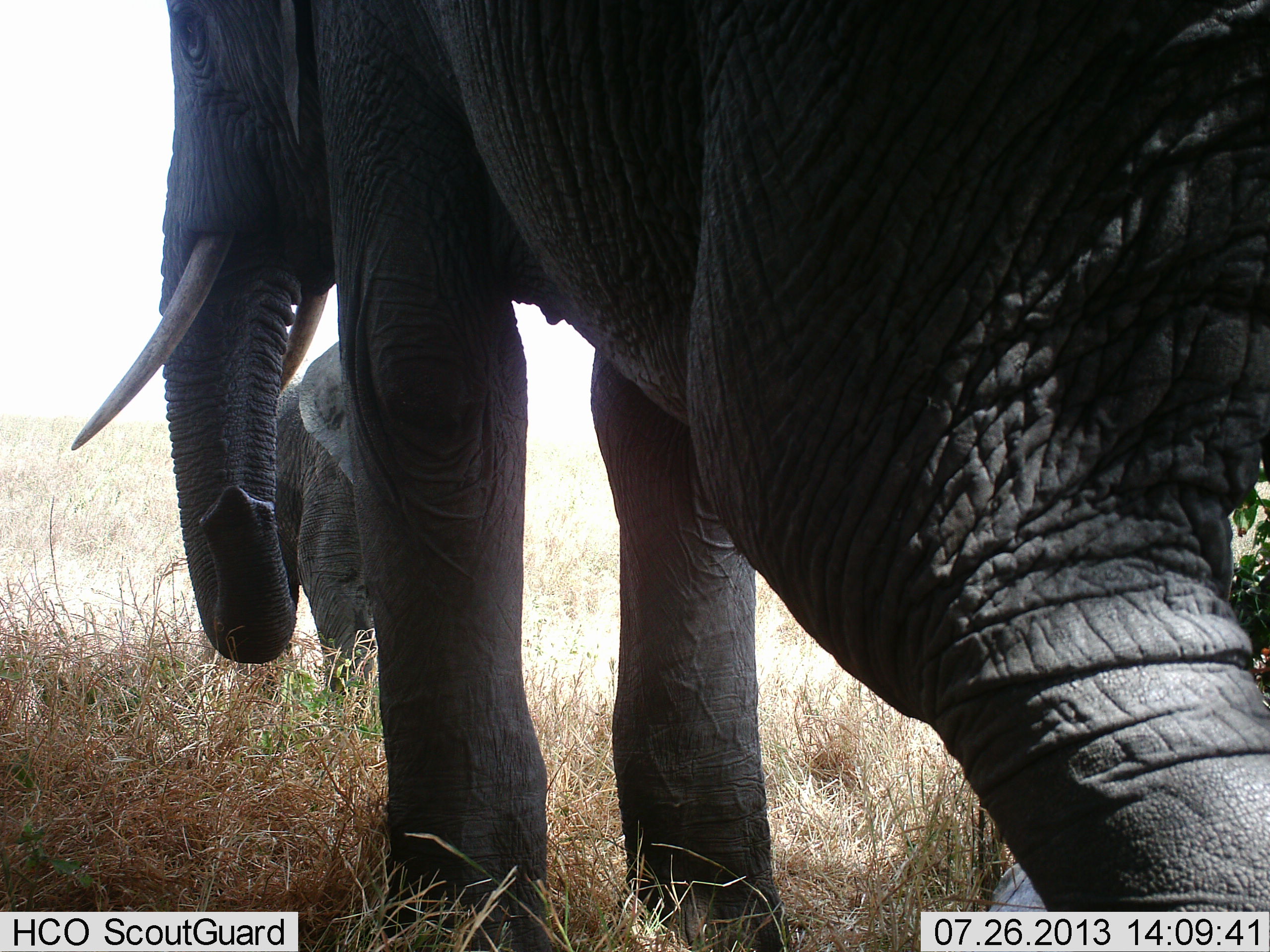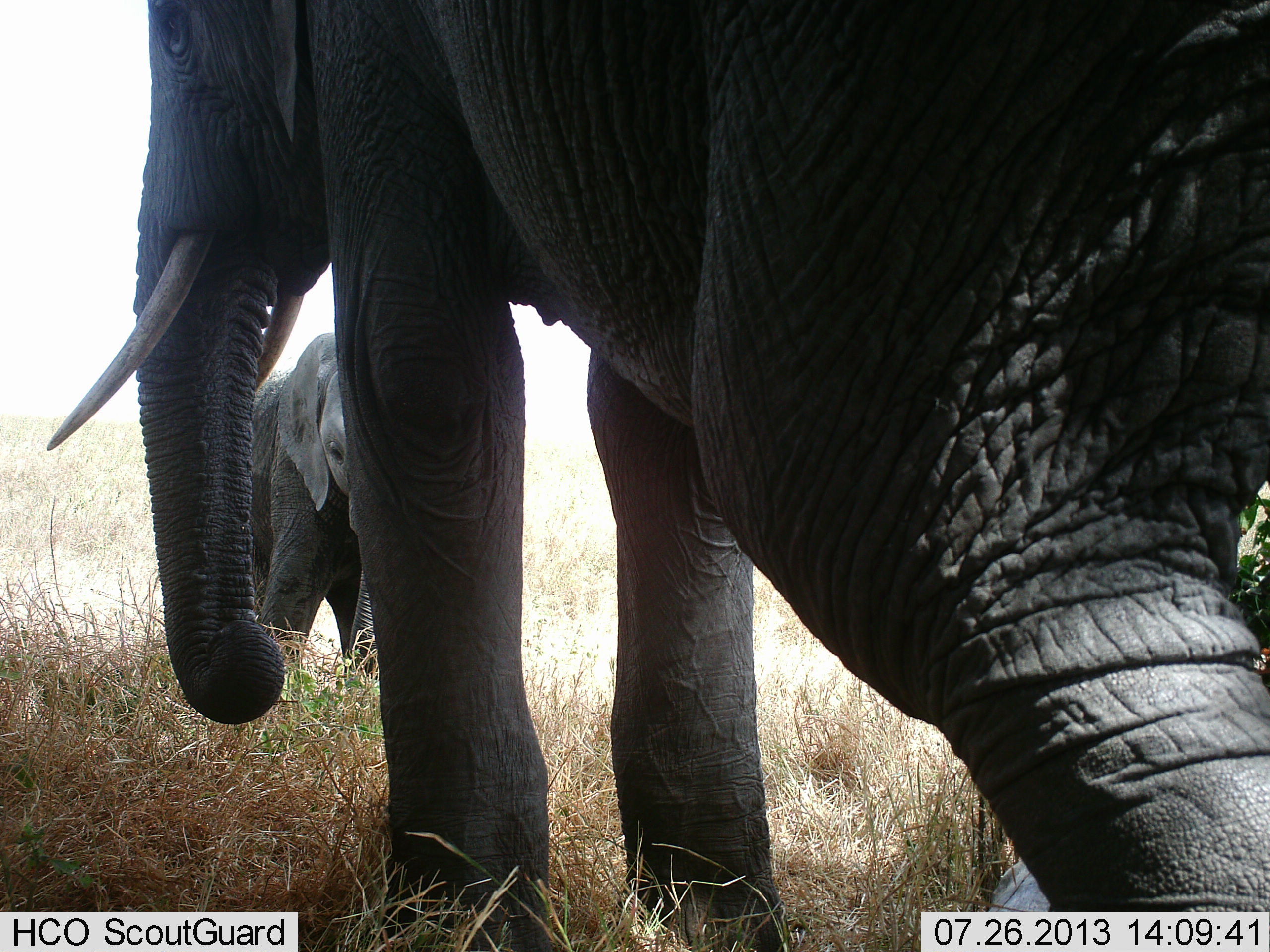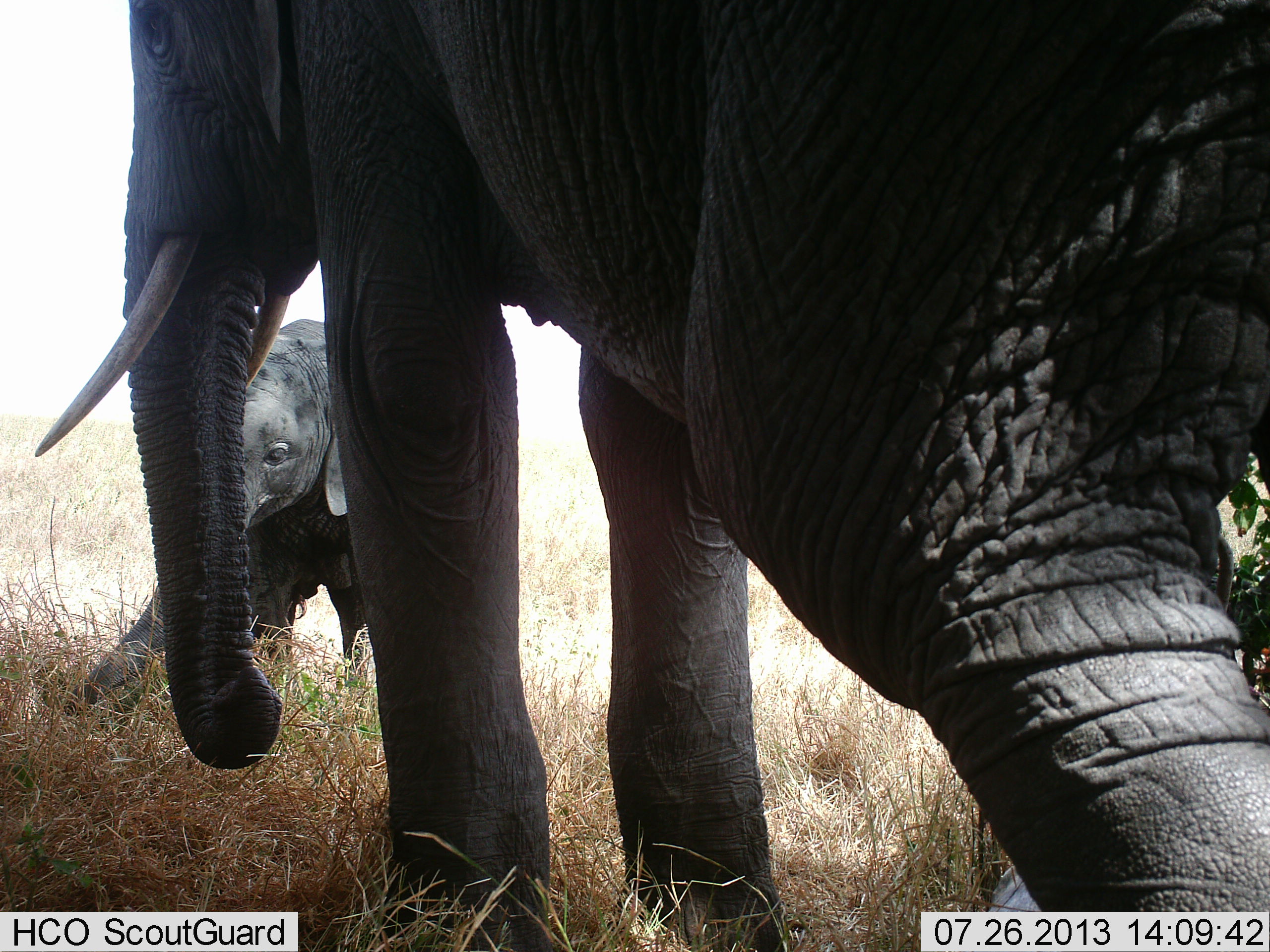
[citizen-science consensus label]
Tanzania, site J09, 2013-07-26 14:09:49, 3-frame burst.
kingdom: Animalia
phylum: Chordata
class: Mammalia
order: Proboscidea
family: Elephantidae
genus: Loxodonta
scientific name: Loxodonta africana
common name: african bush elephant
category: elephant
Elephant (african bush elephant) (Loxodonta africana), count 2. Behavior (volunteer vote fractions): standing 80%, resting 0%, moving 20%, interacting 20%. Young present (vote fraction): 60%. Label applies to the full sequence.